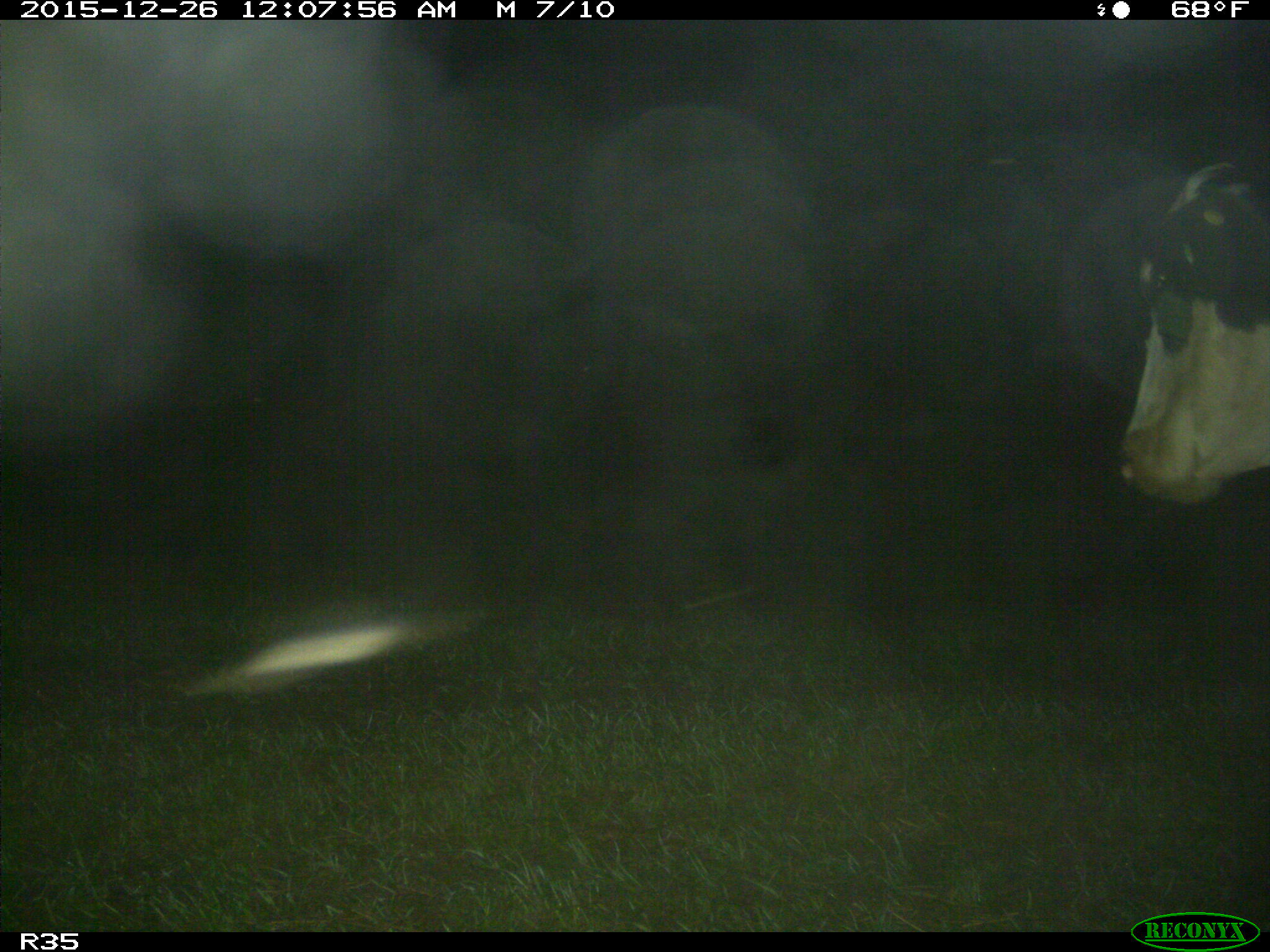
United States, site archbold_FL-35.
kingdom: Animalia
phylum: Chordata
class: Mammalia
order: Artiodactyla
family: Bovidae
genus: Bos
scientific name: Bos taurus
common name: domestic cow